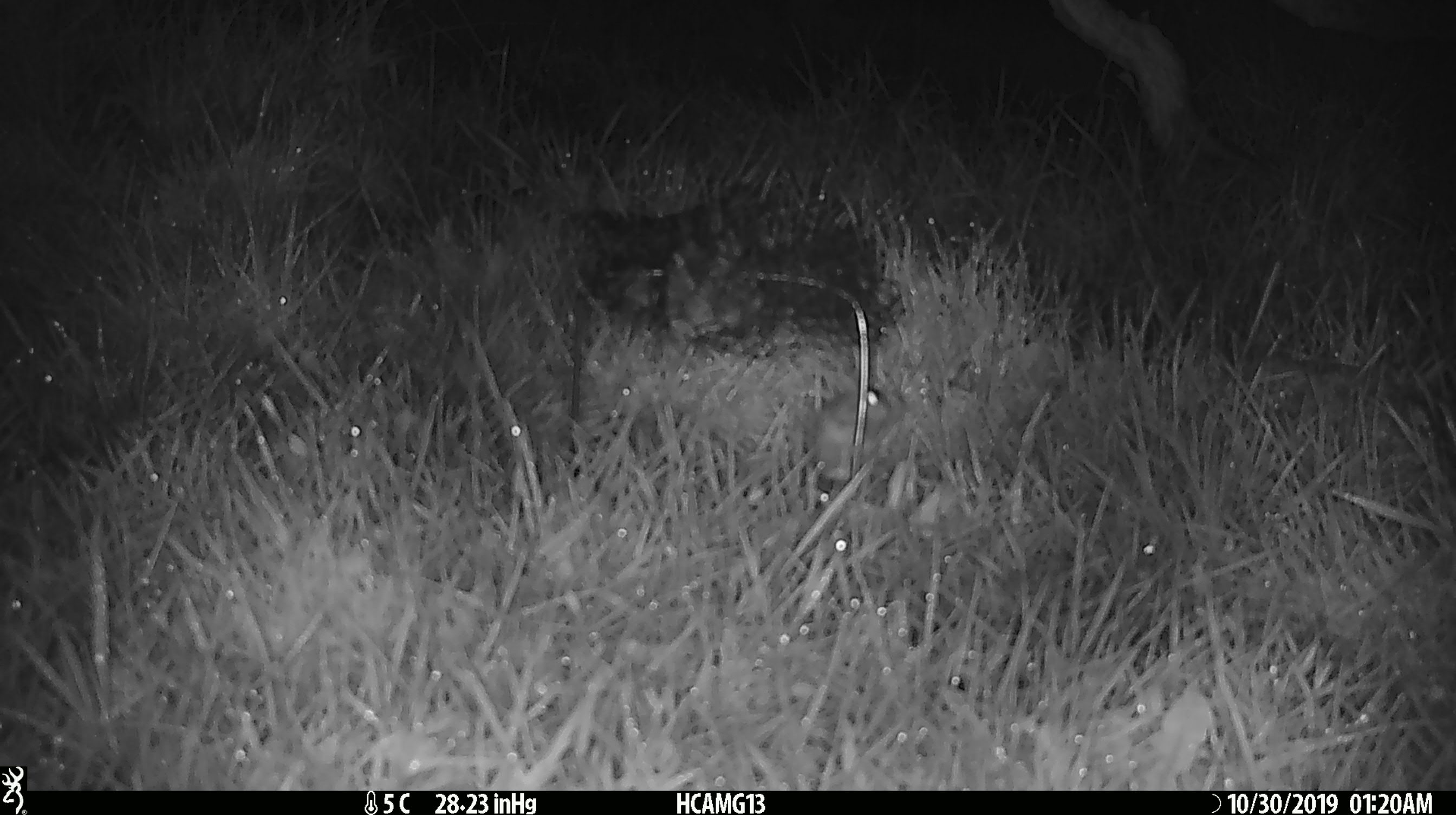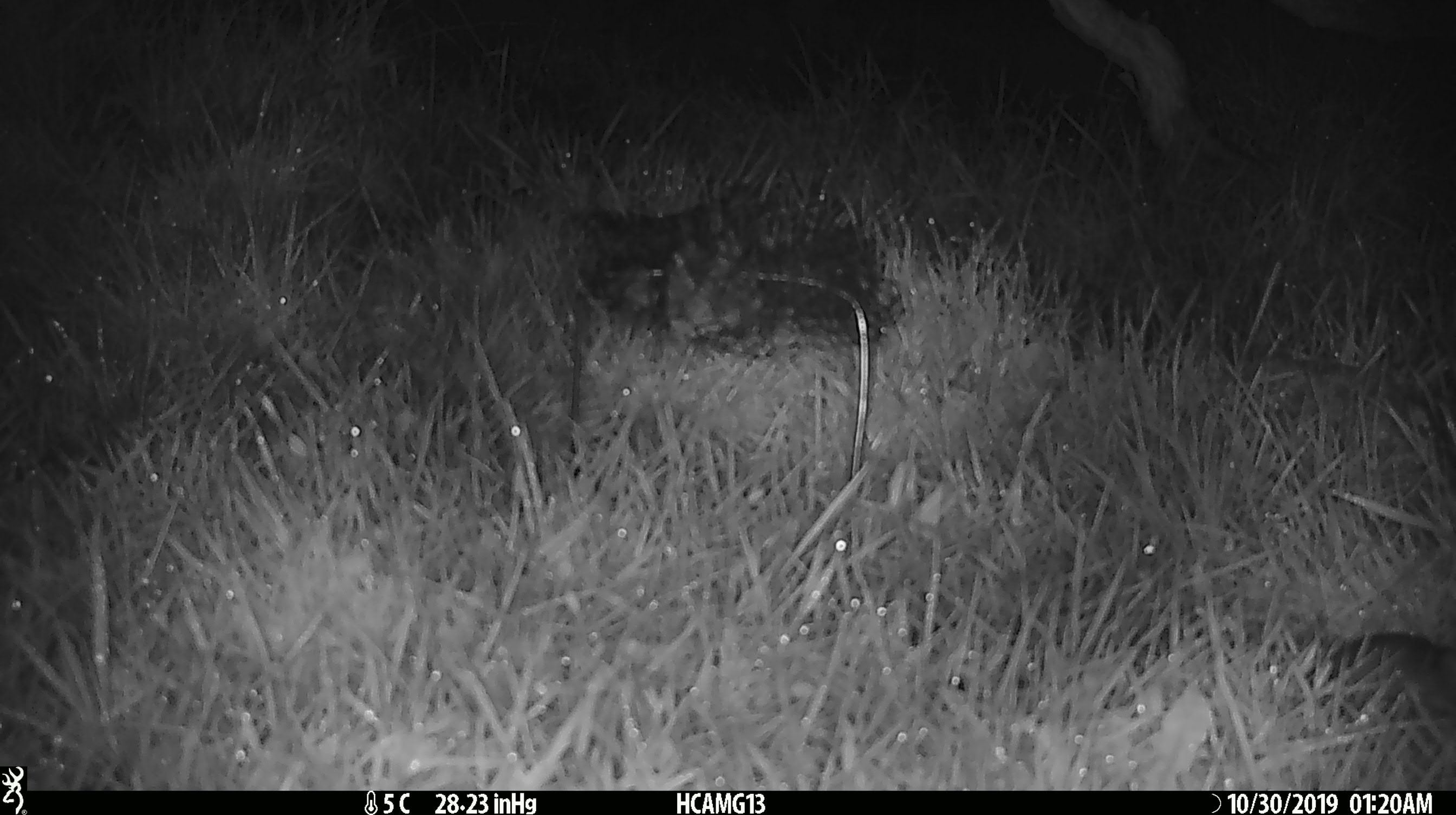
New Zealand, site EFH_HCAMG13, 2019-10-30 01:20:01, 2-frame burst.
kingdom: Animalia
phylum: Chordata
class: Mammalia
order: Rodentia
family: Muridae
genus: Mus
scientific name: Mus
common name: mouse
Mouse (Mus).